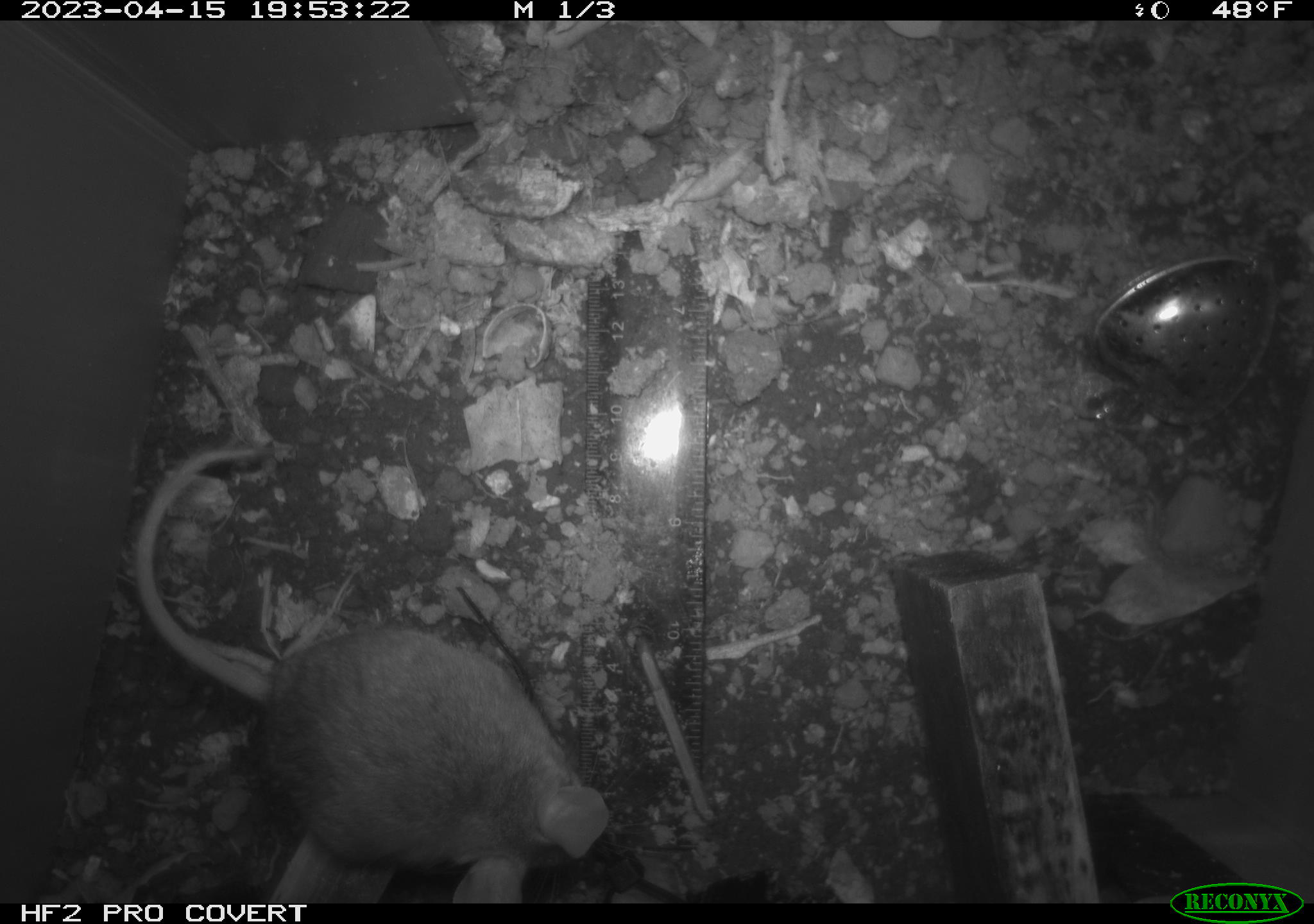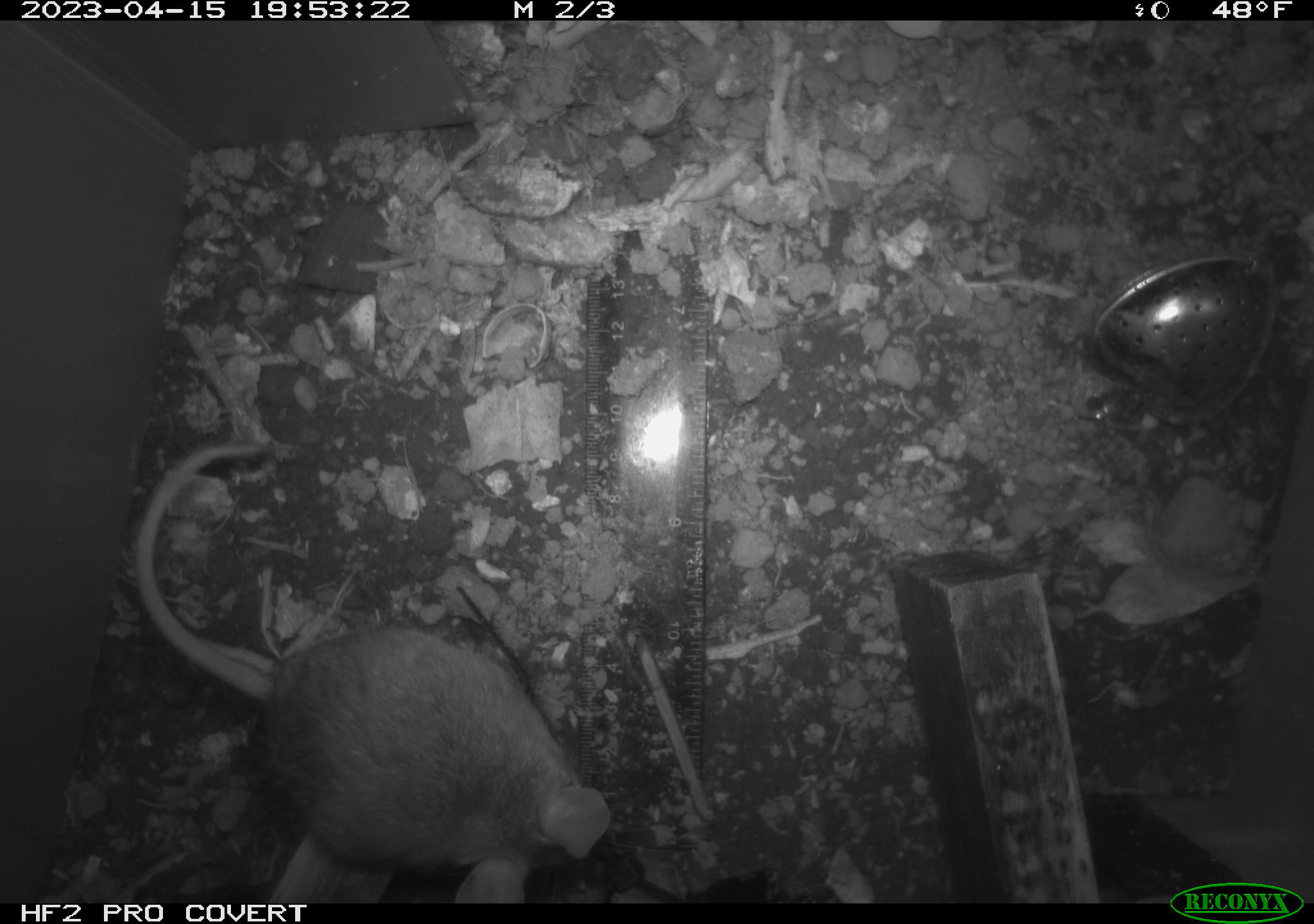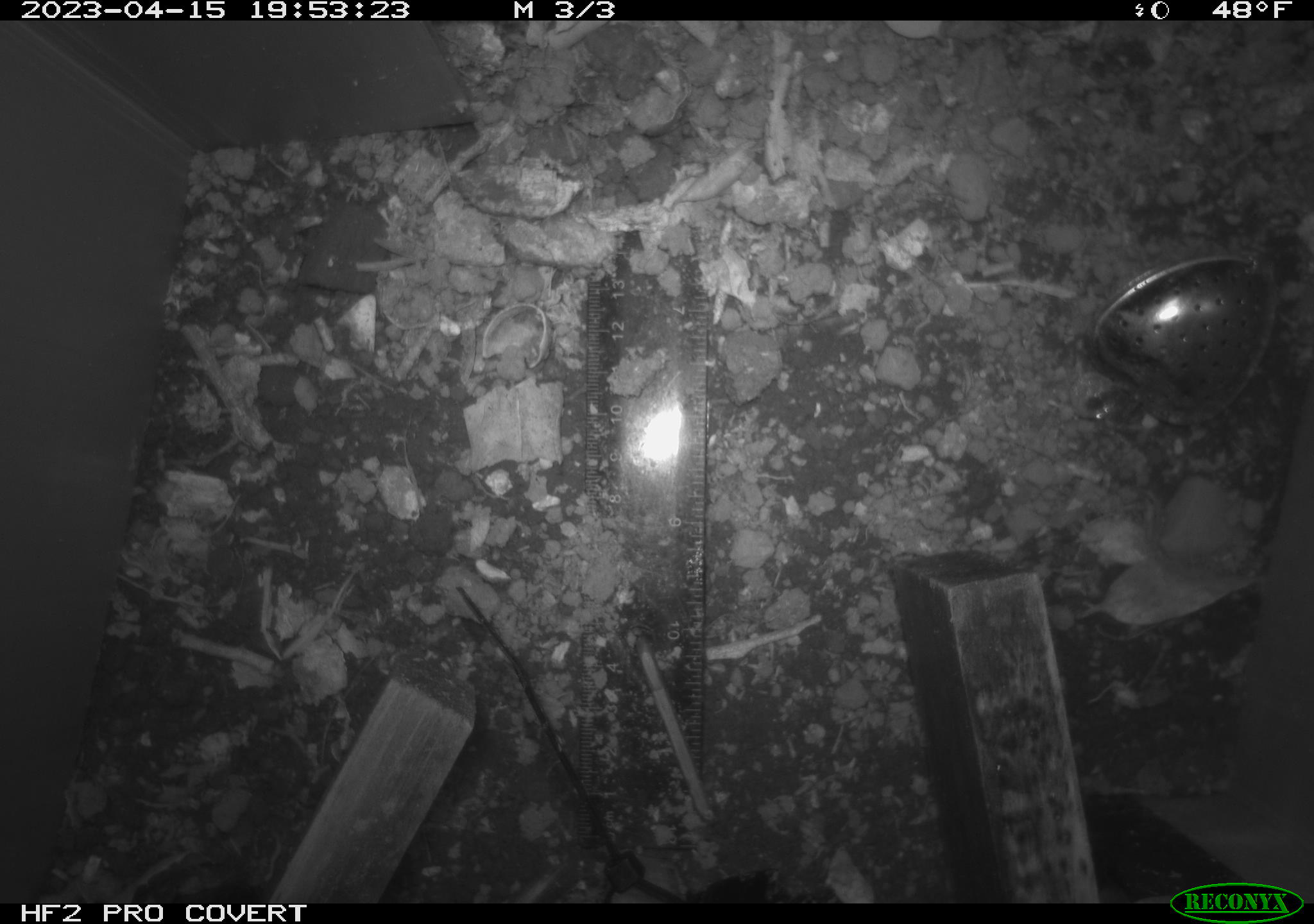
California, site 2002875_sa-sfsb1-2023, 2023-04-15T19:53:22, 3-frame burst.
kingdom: Animalia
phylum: Chordata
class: Mammalia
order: Rodentia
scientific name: Rodentia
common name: mouse species